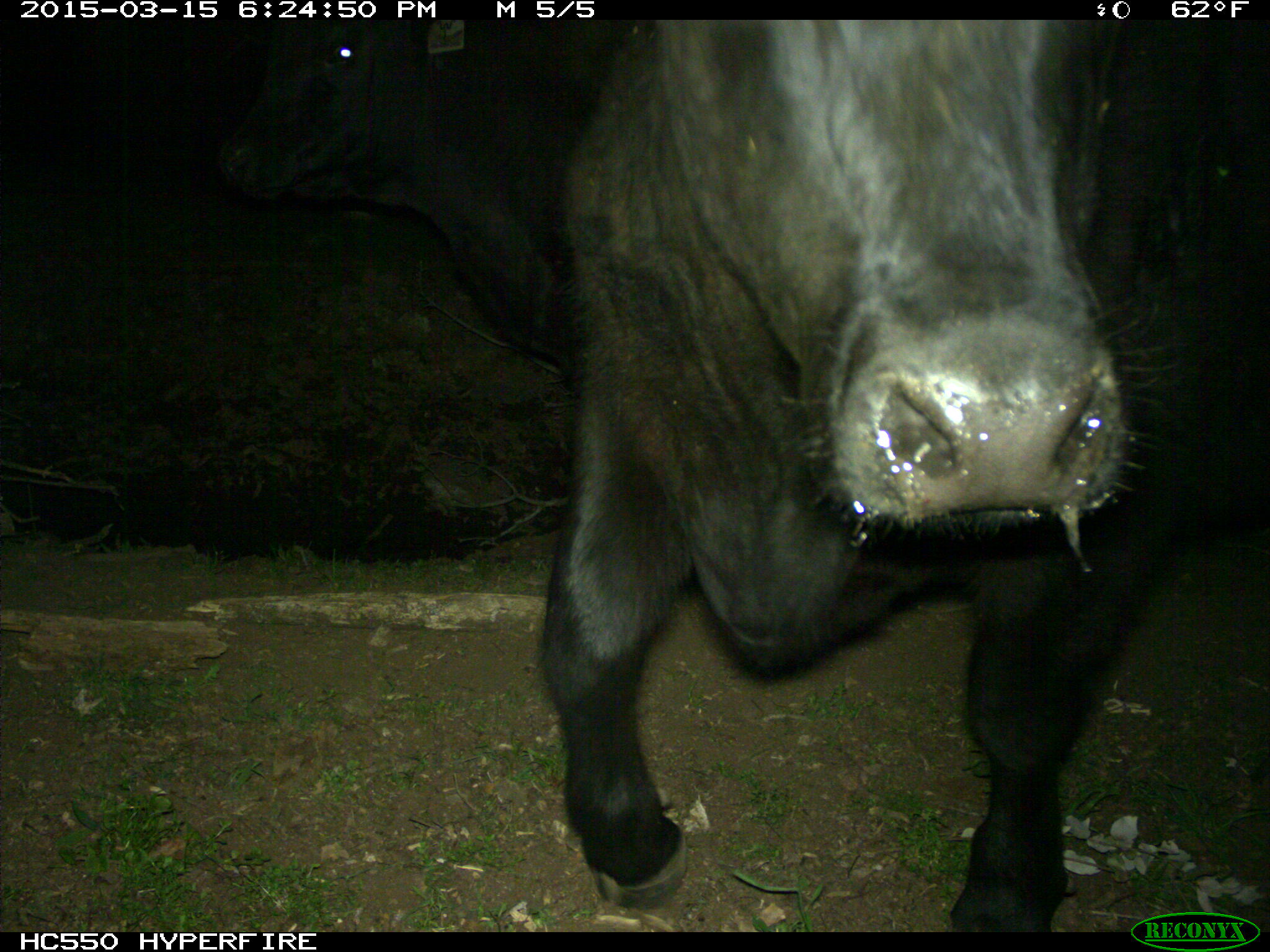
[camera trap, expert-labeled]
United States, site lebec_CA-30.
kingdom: Animalia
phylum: Chordata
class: Mammalia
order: Artiodactyla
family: Bovidae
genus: Bos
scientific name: Bos taurus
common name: domestic cow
Bos taurus (domestic cow).